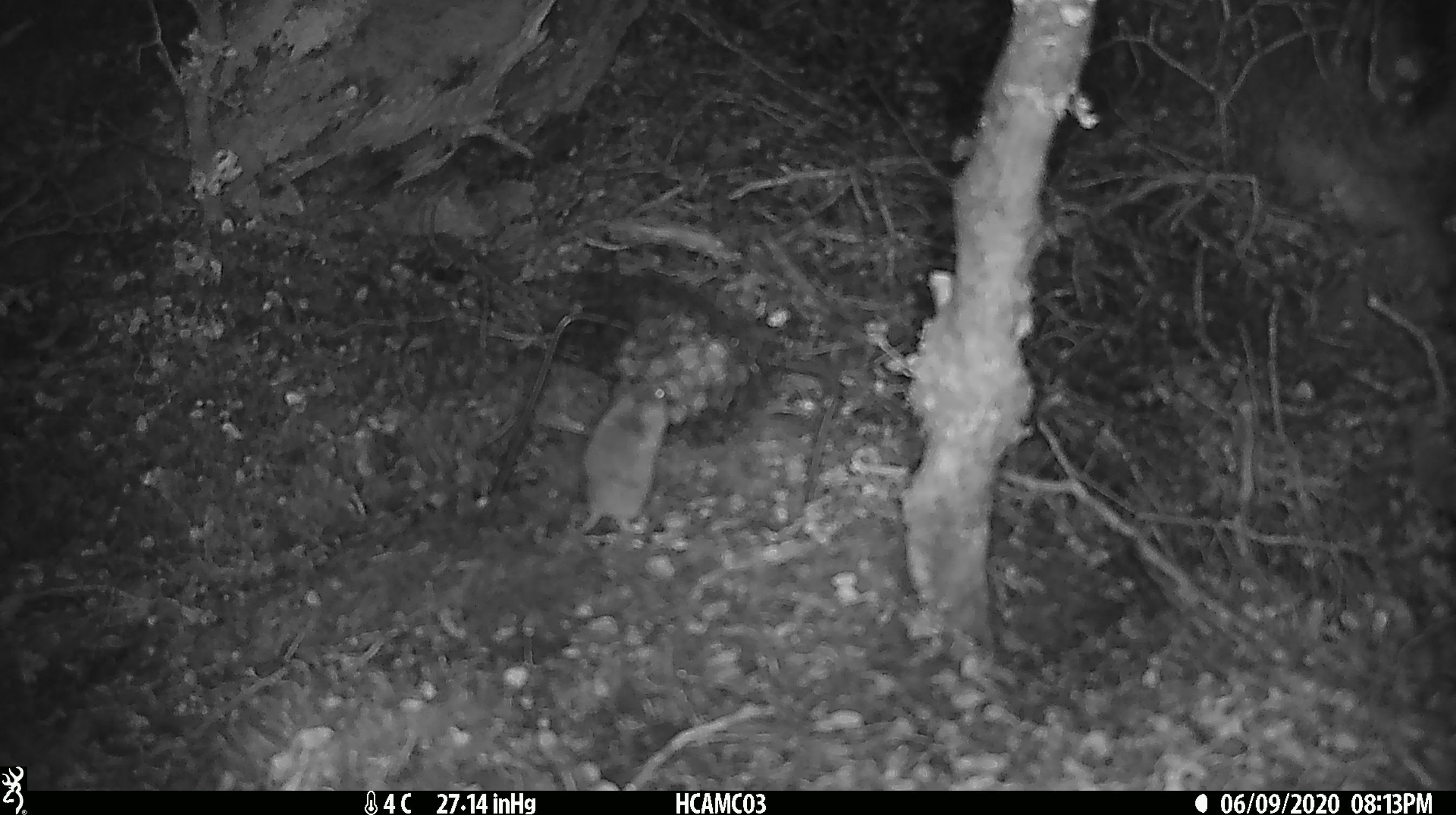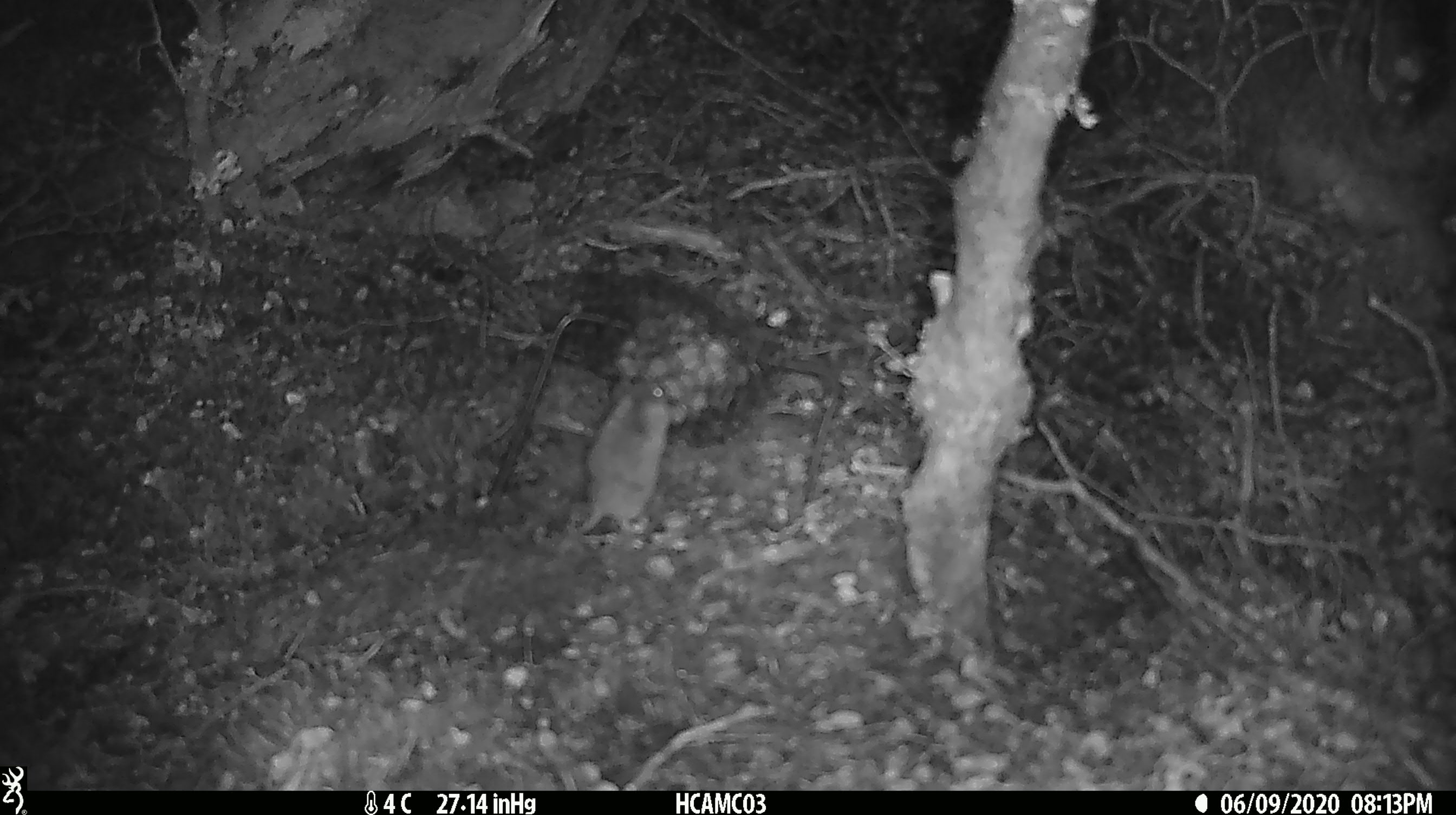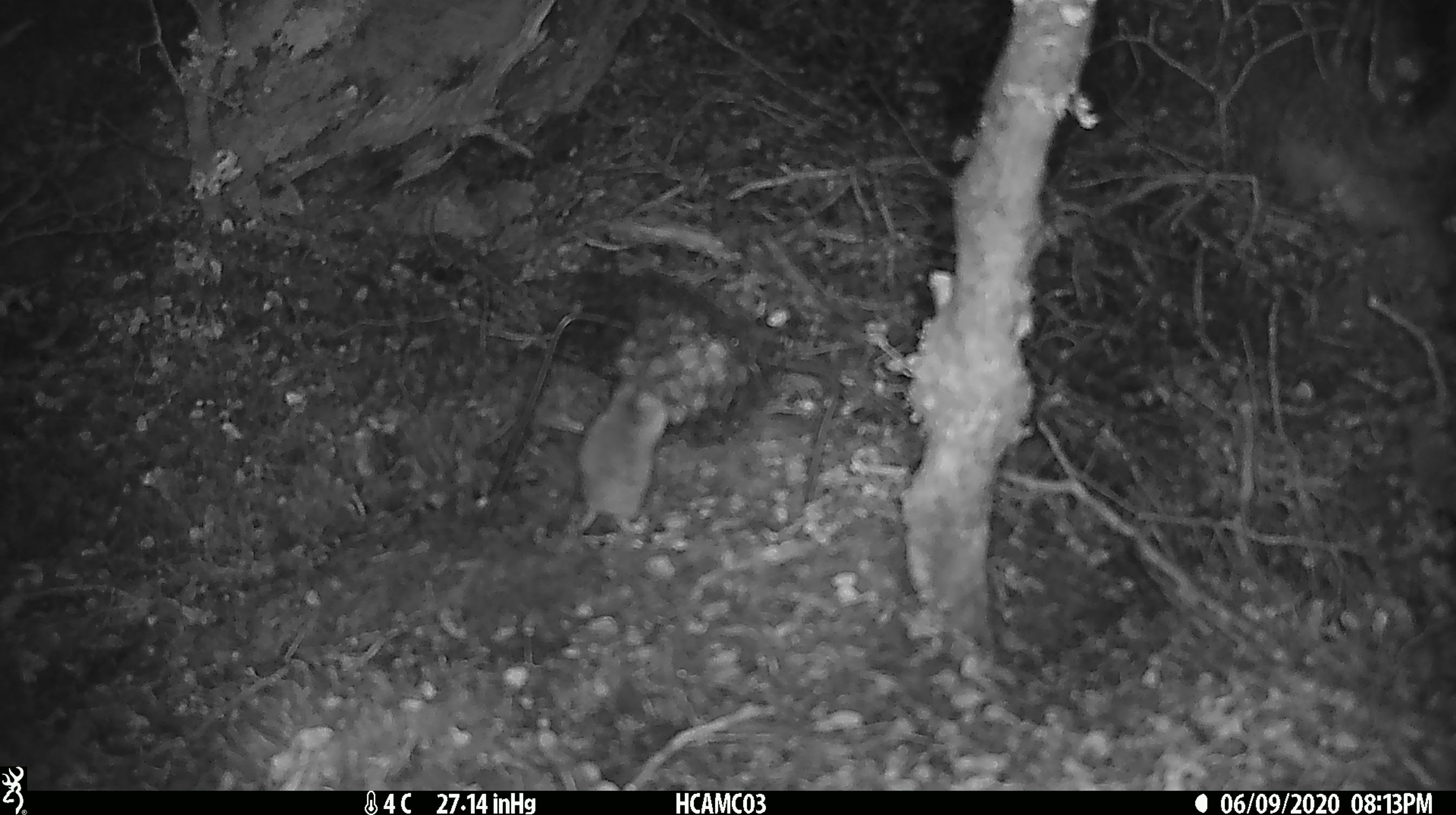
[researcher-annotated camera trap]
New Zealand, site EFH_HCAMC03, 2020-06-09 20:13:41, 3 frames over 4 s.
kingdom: Animalia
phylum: Chordata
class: Mammalia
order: Rodentia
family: Muridae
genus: Mus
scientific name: Mus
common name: mouse